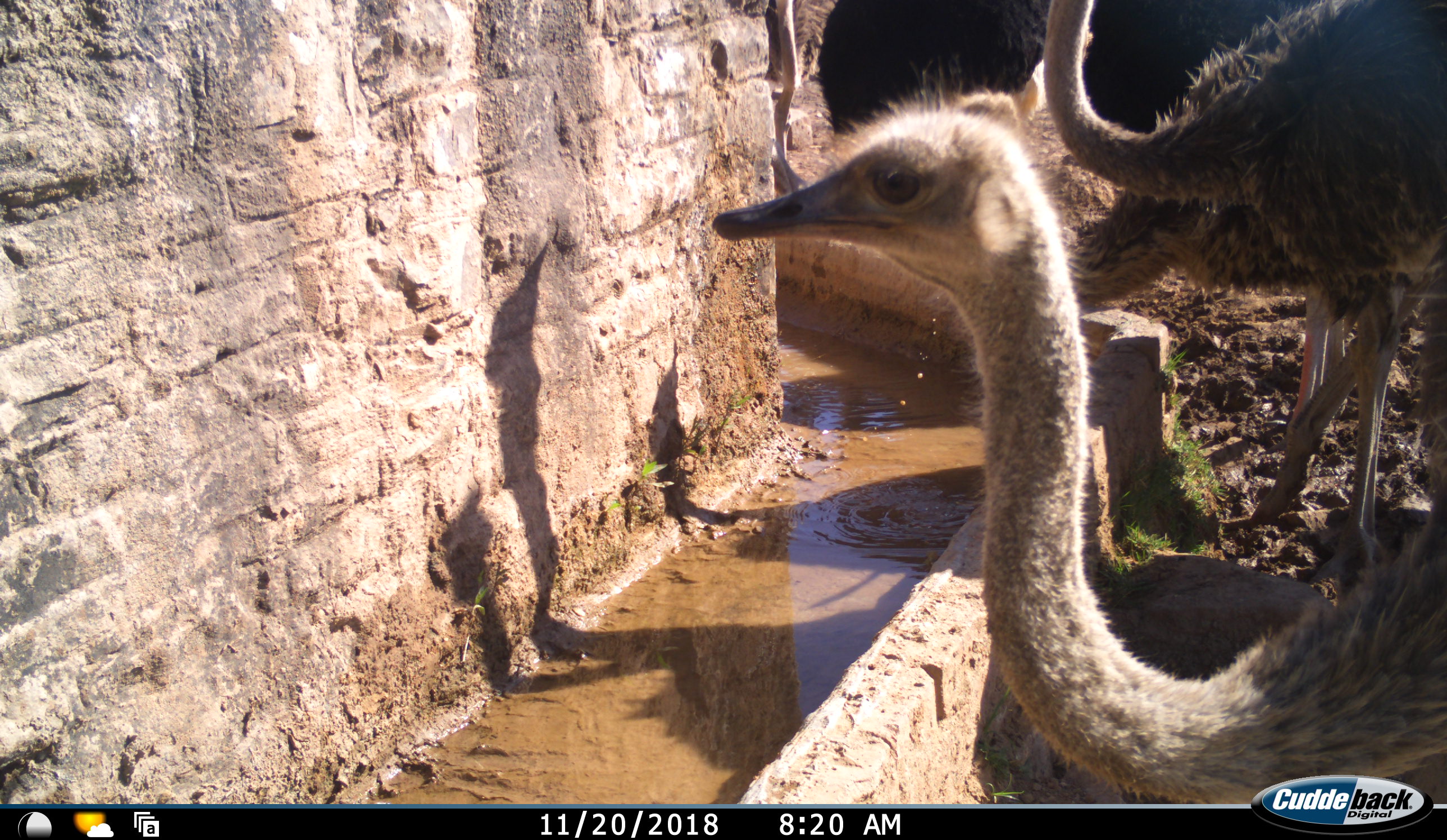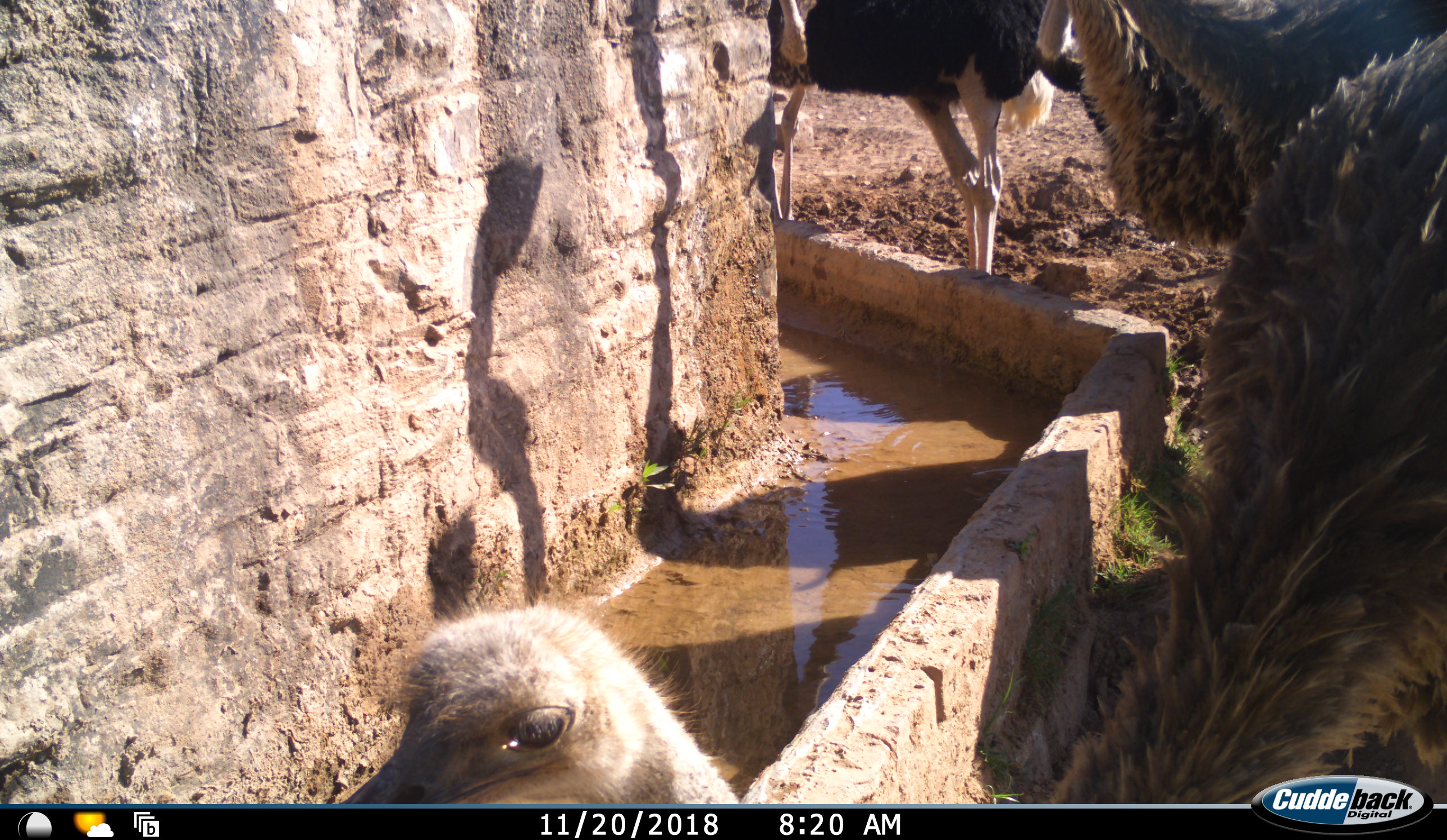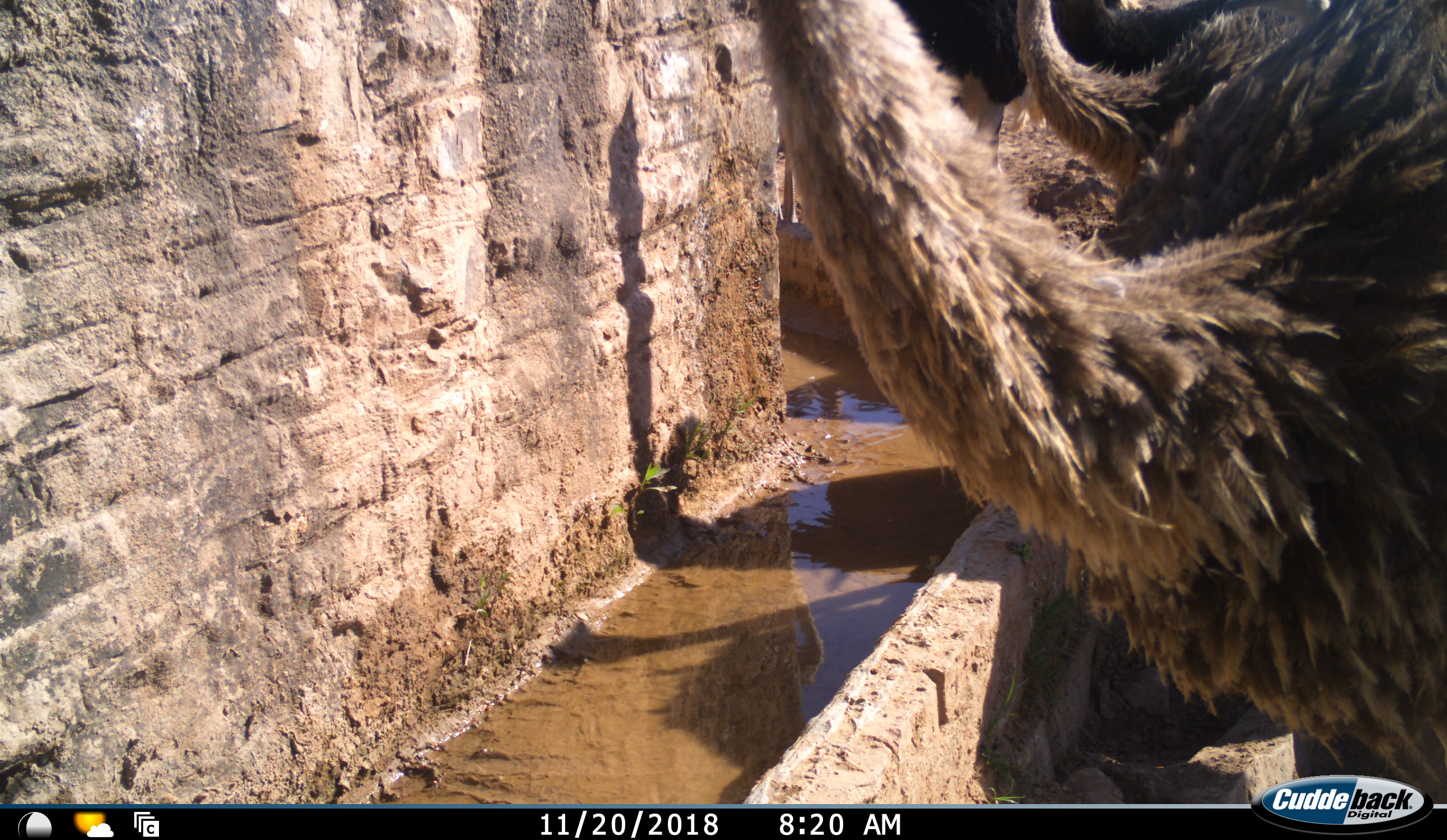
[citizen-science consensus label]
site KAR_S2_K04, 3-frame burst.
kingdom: Animalia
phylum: Chordata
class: Aves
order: Struthioniformes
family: Struthionidae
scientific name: Struthionidae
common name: ostrich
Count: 5.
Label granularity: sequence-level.